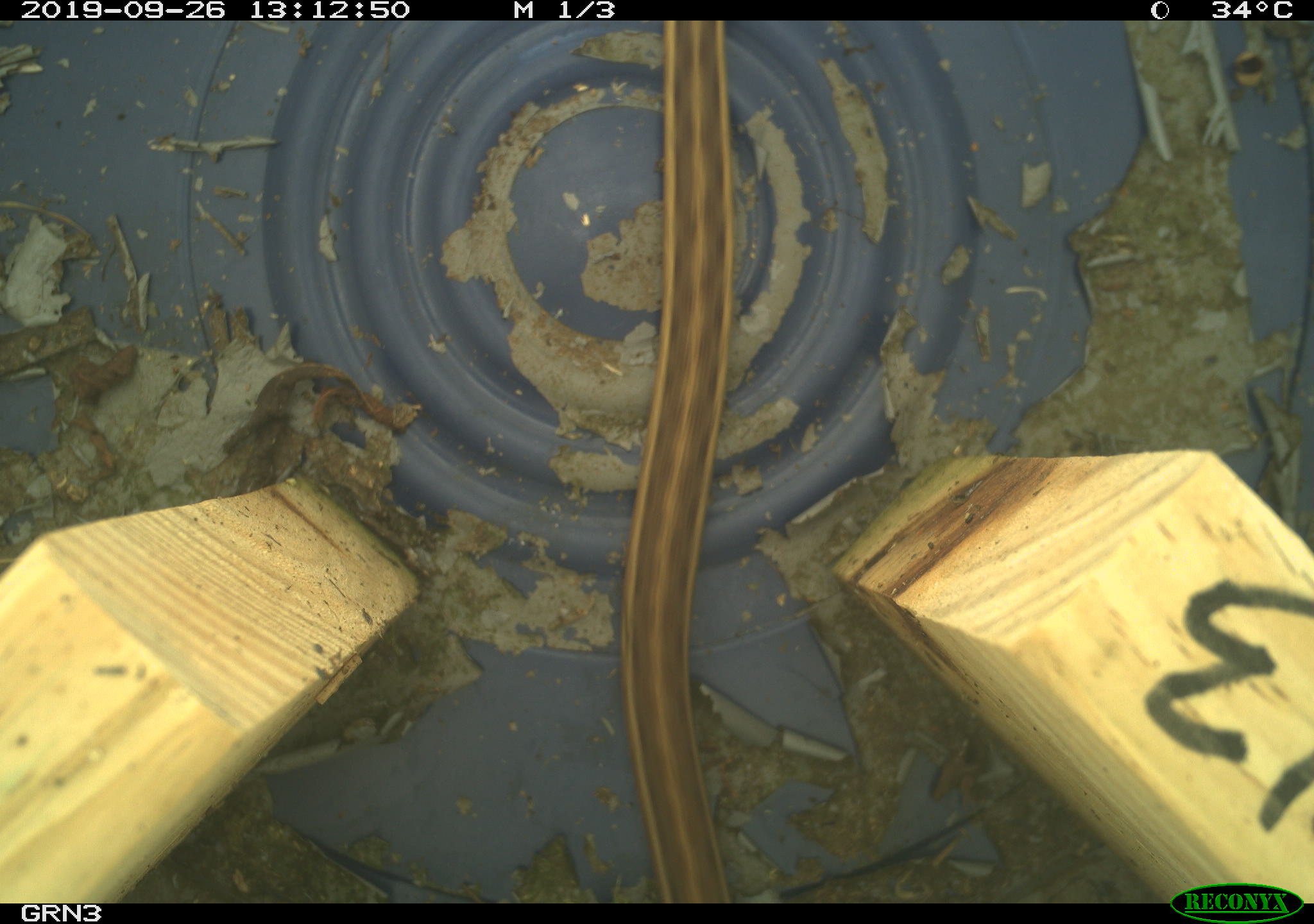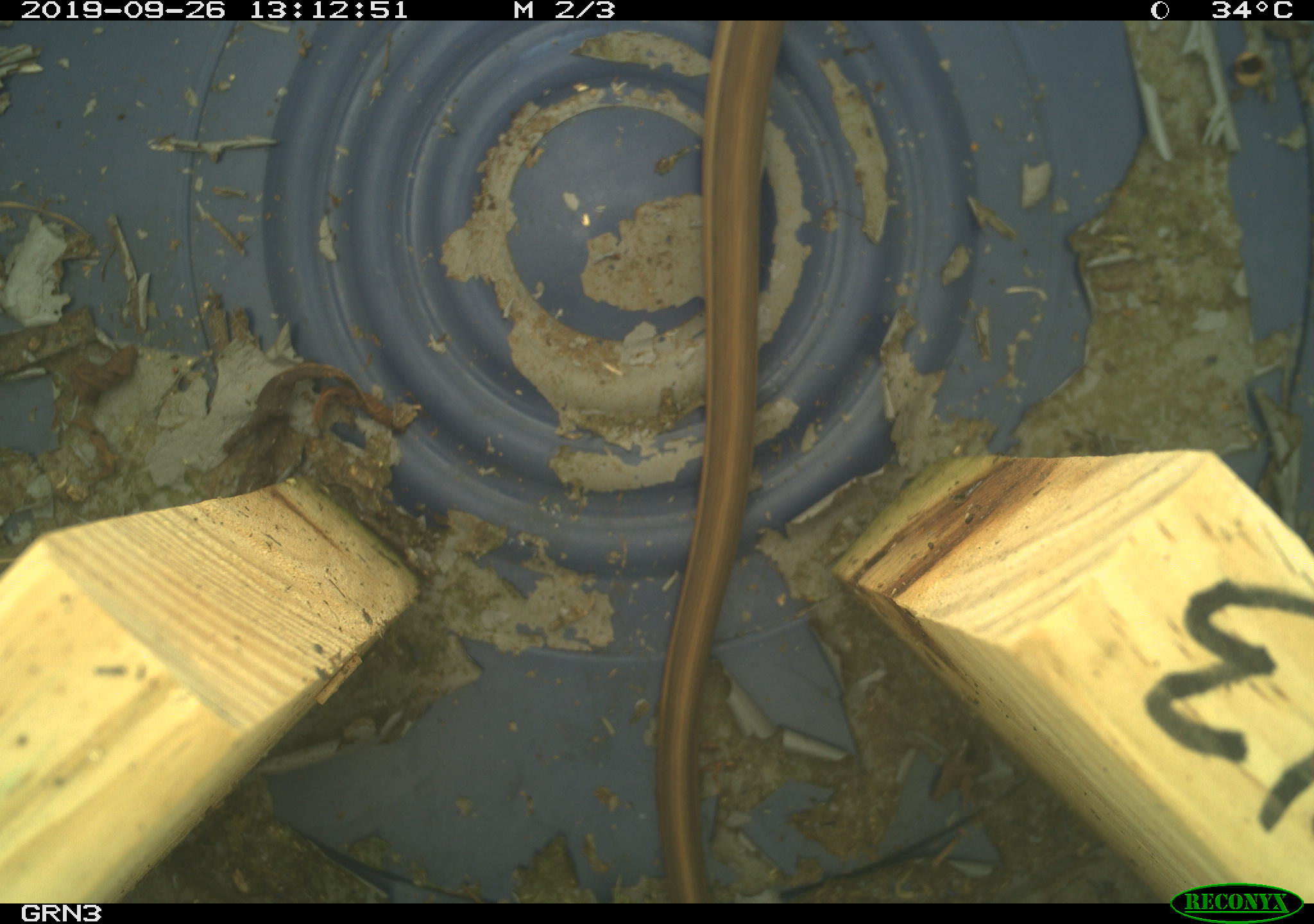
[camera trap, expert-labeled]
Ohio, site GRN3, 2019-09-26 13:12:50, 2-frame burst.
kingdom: Animalia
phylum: Chordata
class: Reptilia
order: Squamata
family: Colubridae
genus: Thamnophis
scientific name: Thamnophis sirtalis sirtalis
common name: eastern gartersnake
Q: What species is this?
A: Eastern gartersnake (Thamnophis sirtalis sirtalis).